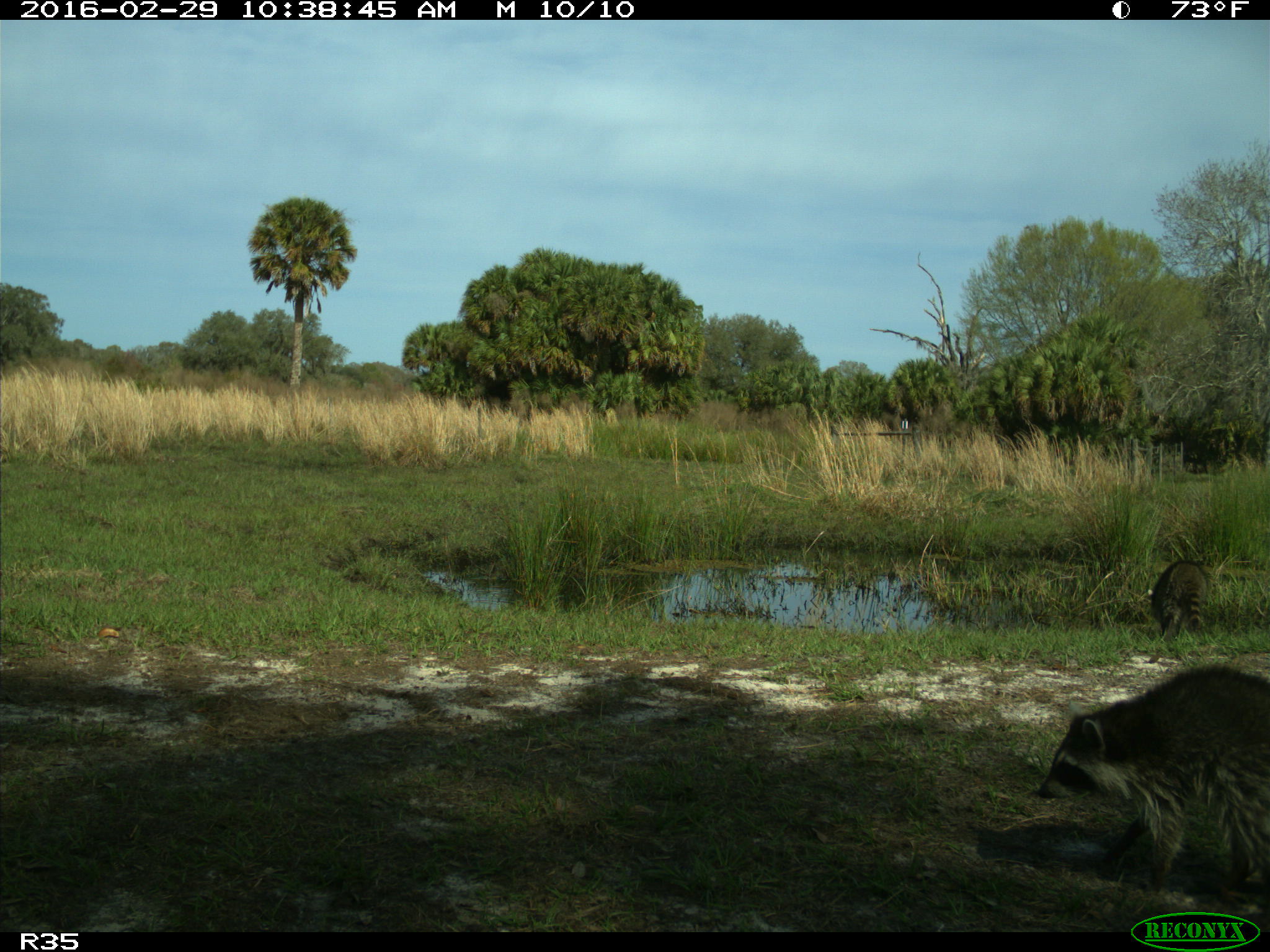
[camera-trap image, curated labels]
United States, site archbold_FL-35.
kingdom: Animalia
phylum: Chordata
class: Mammalia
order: Carnivora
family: Procyonidae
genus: Procyon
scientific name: Procyon lotor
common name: common raccoon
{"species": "Procyon lotor (common raccoon)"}